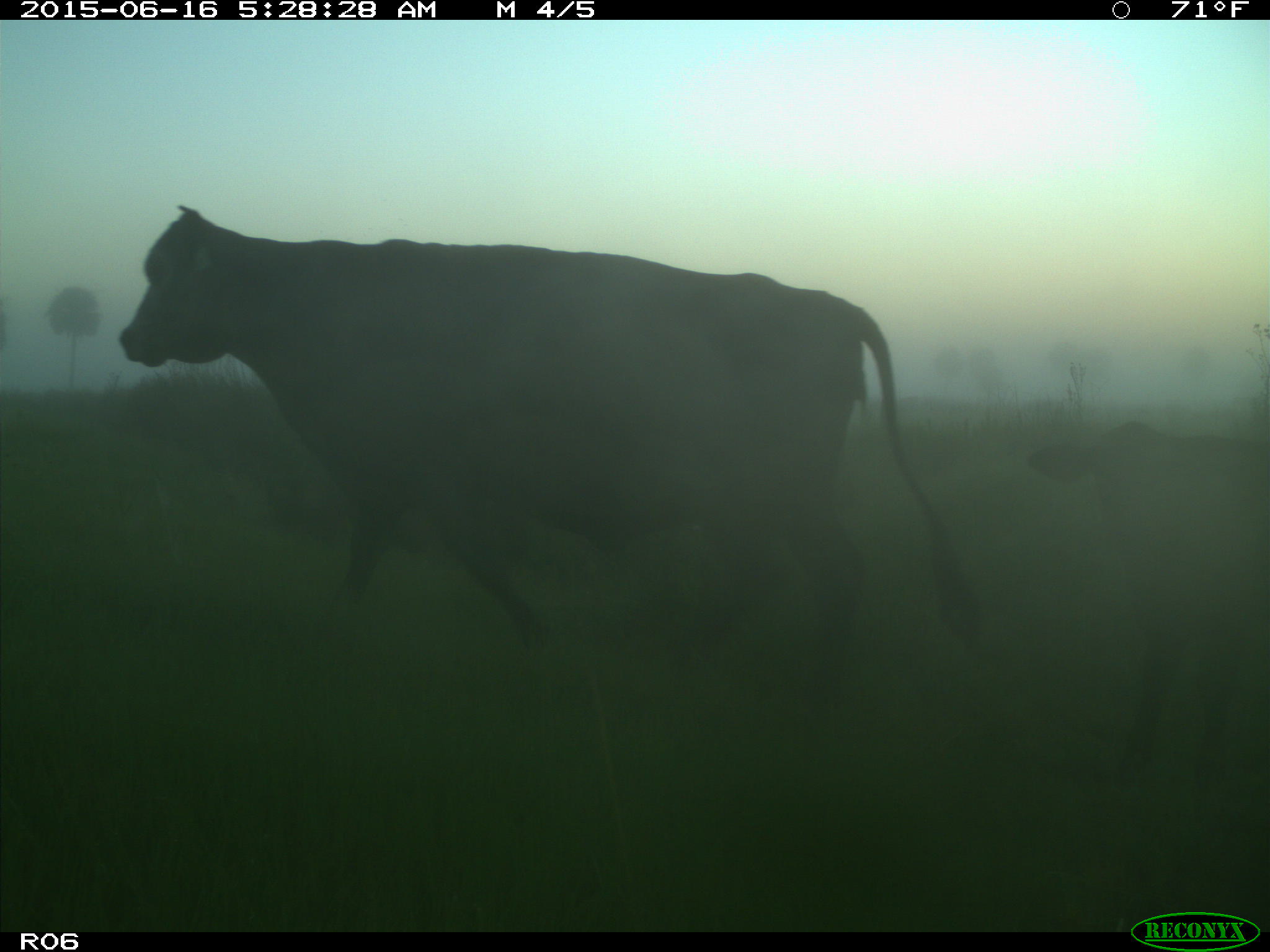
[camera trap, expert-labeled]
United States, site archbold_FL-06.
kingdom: Animalia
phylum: Chordata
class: Mammalia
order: Artiodactyla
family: Bovidae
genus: Bos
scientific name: Bos taurus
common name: domestic cow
Bos taurus (domestic cow).